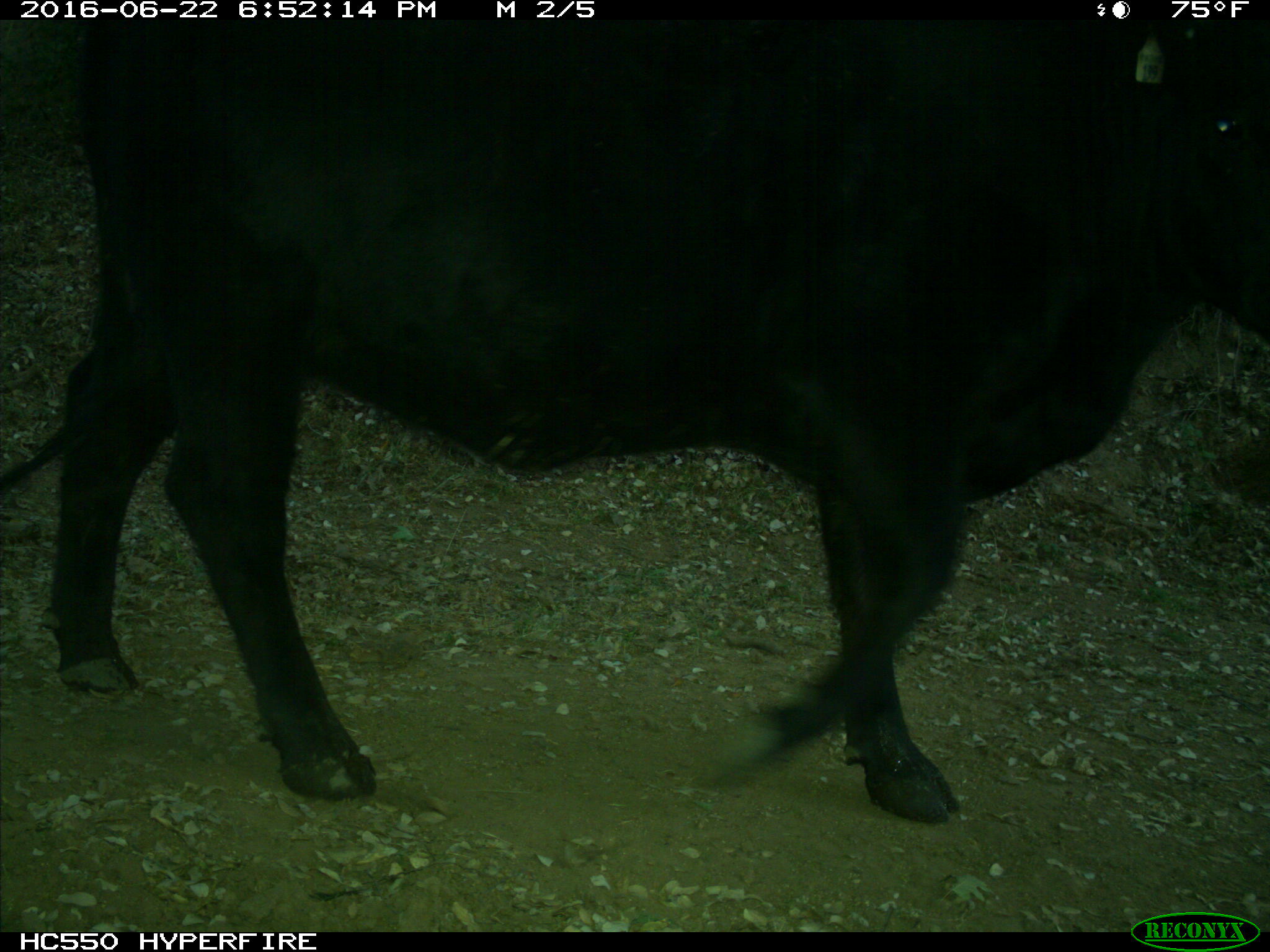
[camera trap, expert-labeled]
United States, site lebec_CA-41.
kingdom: Animalia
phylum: Chordata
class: Mammalia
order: Artiodactyla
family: Bovidae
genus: Bos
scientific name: Bos taurus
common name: domestic cow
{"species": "Bos taurus (domestic cow)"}